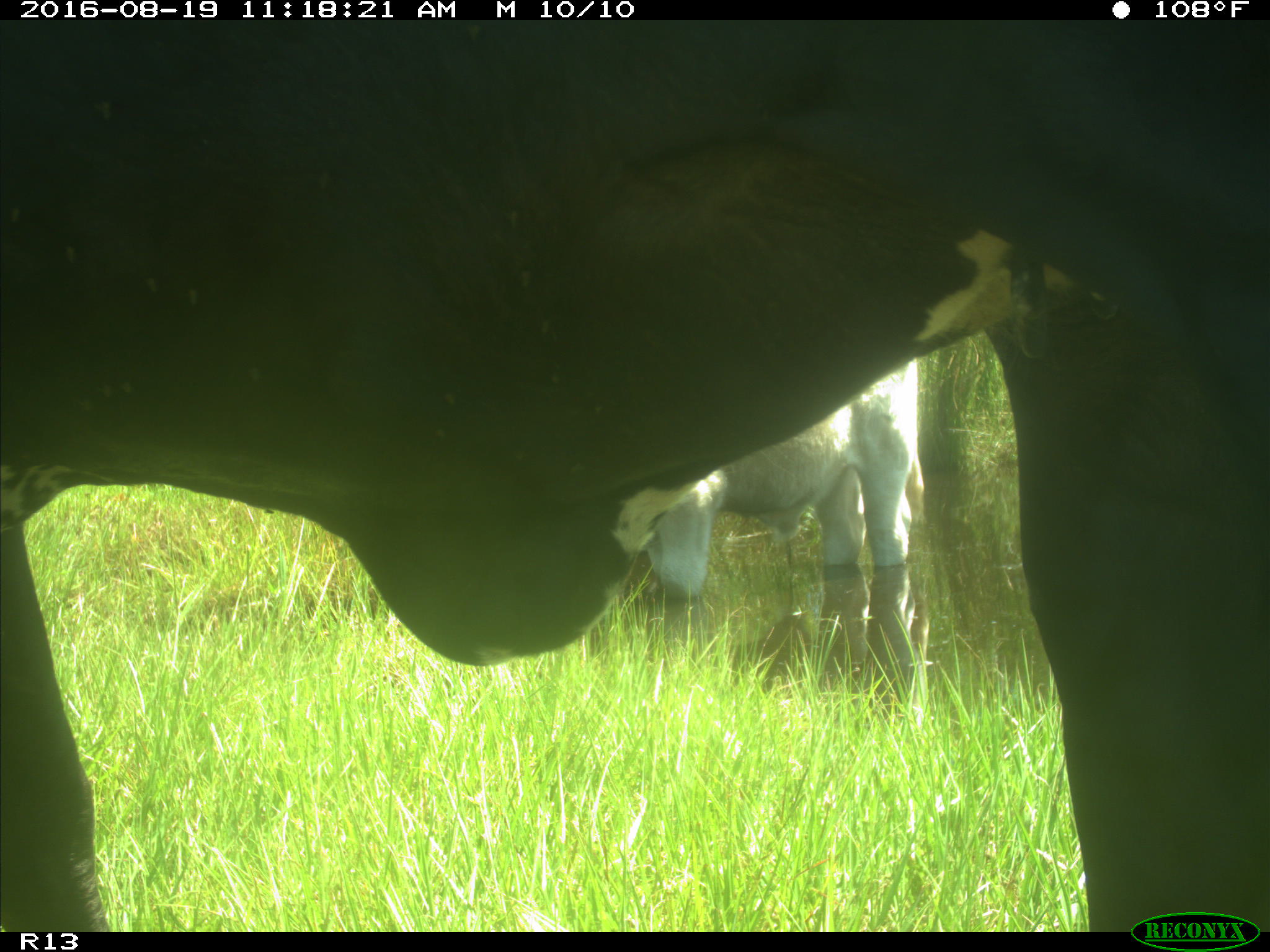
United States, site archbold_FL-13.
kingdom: Animalia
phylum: Chordata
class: Mammalia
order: Artiodactyla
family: Bovidae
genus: Bos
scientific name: Bos taurus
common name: domestic cow